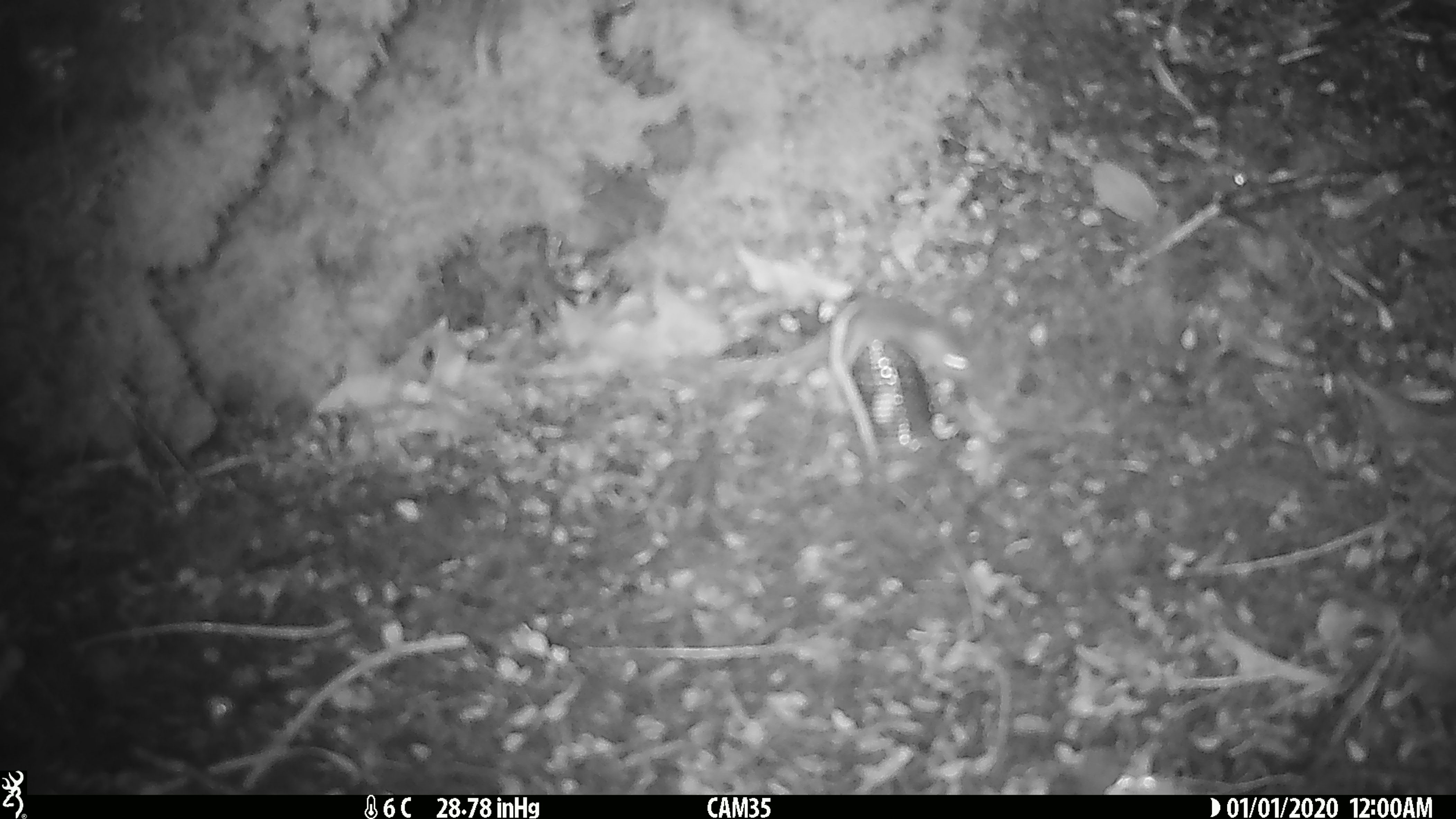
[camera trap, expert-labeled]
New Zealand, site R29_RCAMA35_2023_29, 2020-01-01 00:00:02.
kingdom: Animalia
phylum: Chordata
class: Mammalia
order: Rodentia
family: Muridae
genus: Mus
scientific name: Mus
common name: mouse